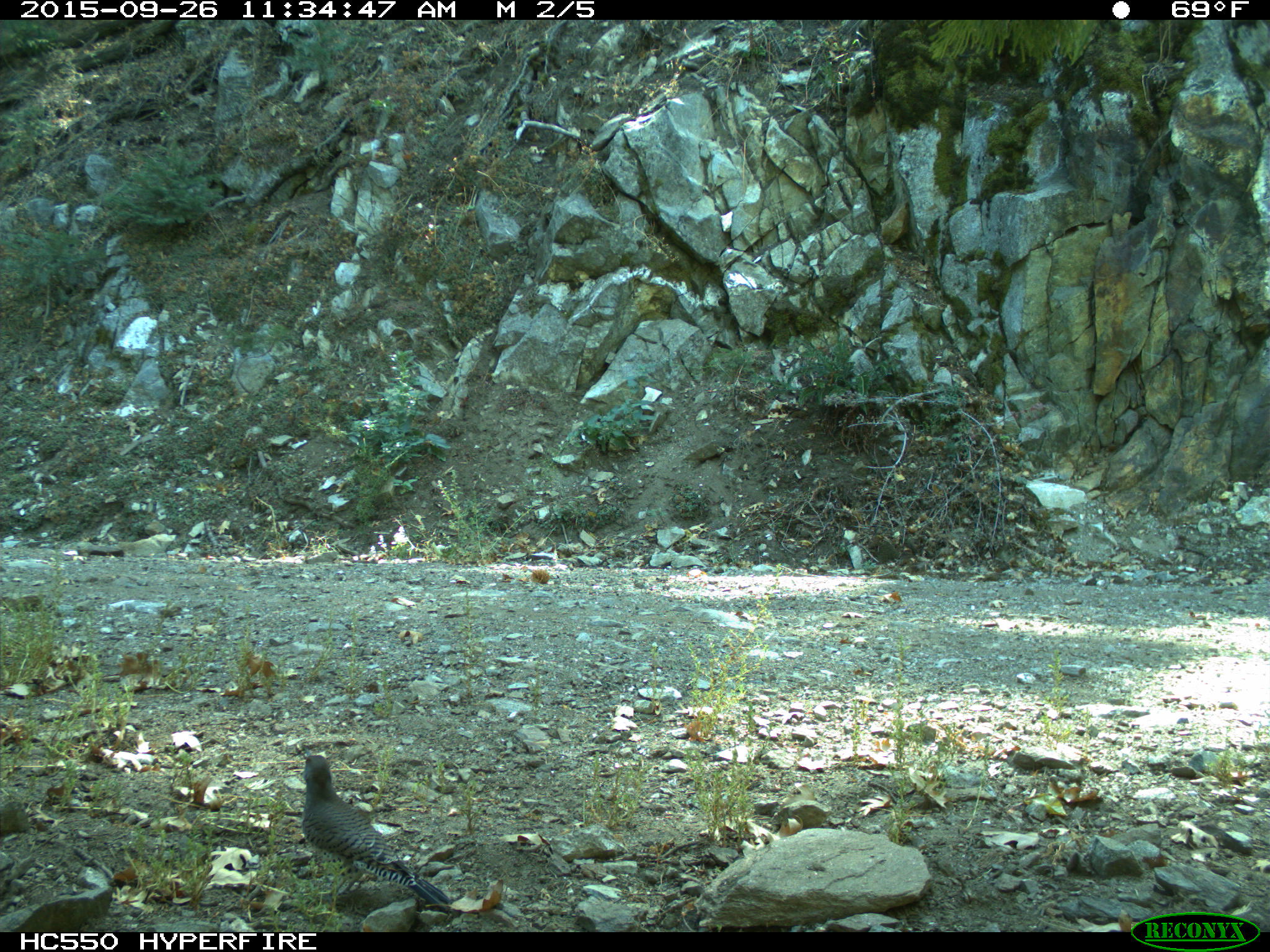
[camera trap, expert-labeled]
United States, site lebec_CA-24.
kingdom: Animalia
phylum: Chordata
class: Aves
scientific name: Aves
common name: birds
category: unidentified bird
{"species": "unidentified bird (birds) (Aves)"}